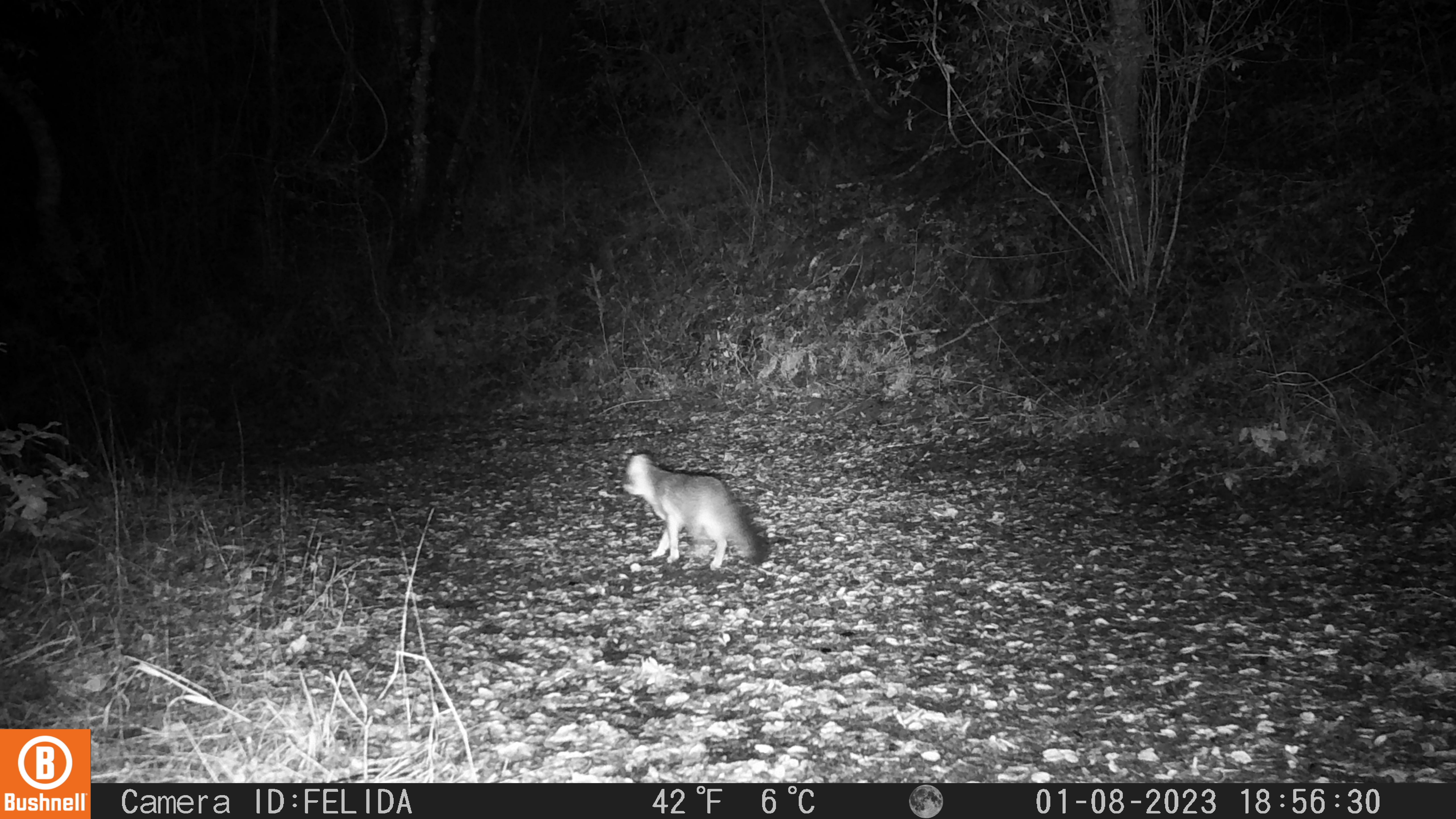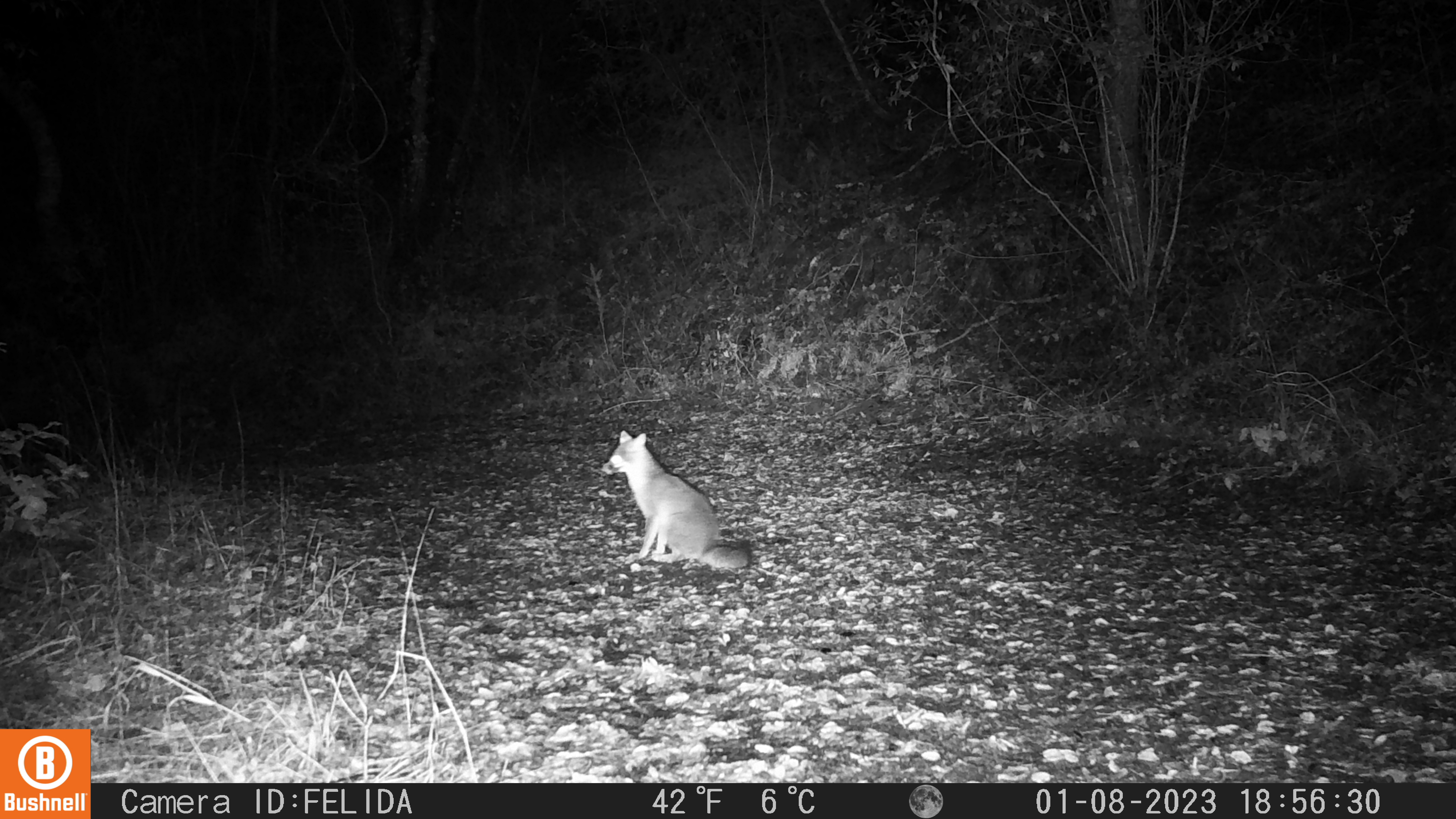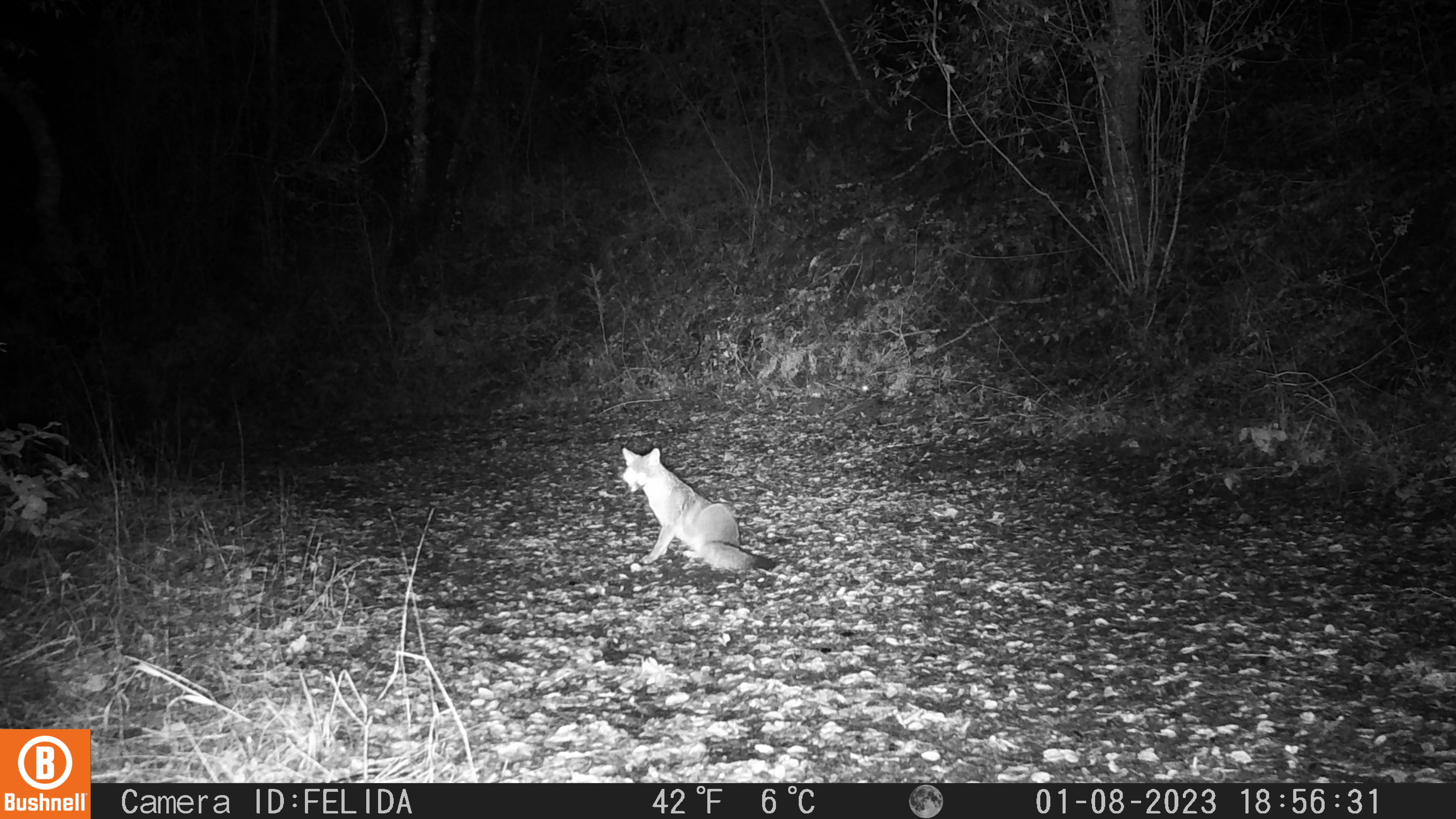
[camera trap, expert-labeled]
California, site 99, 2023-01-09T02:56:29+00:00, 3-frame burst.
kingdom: Animalia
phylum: Chordata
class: Mammalia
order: Carnivora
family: Canidae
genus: Urocyon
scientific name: Urocyon cinereoargenteus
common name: gray fox